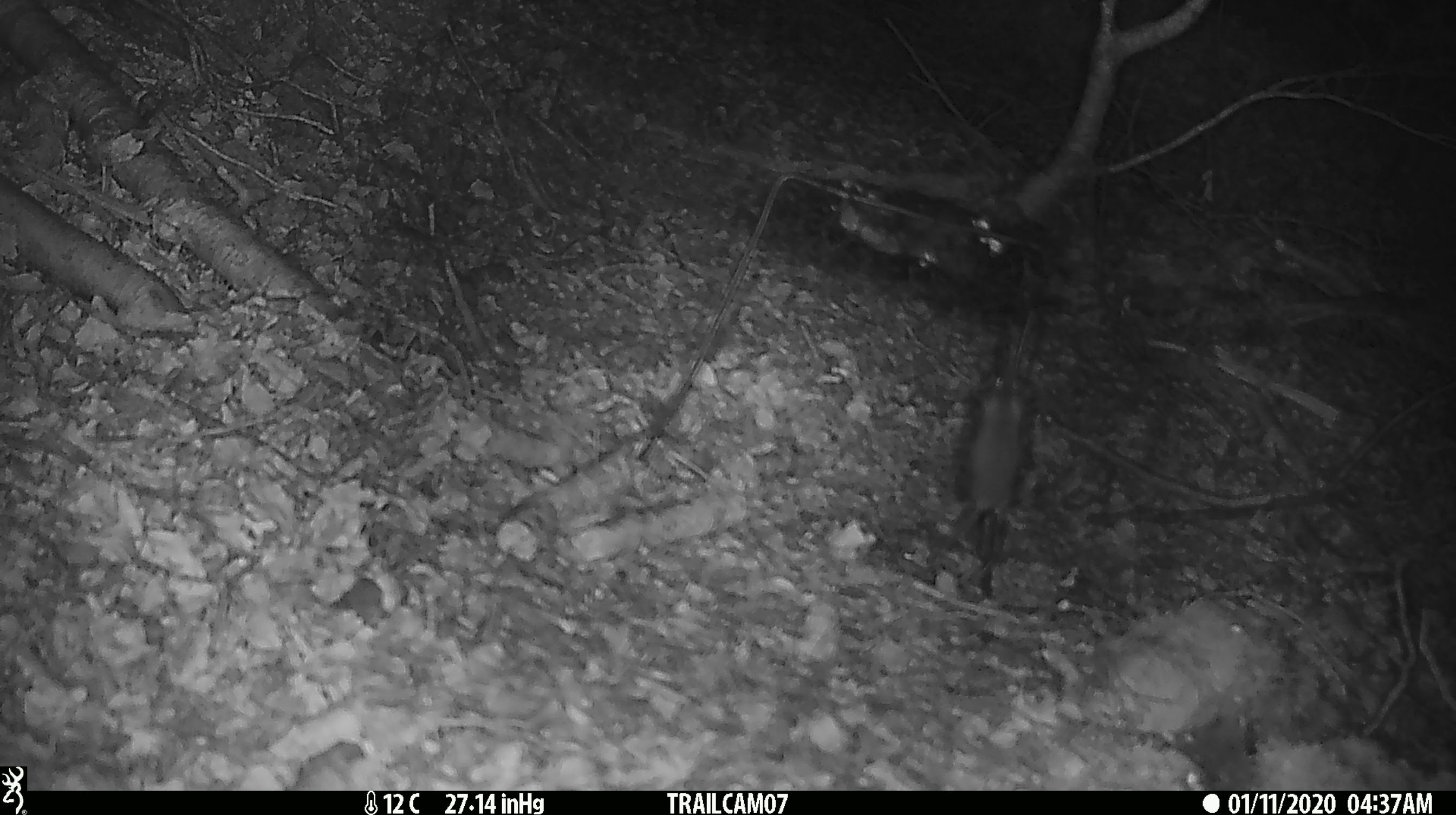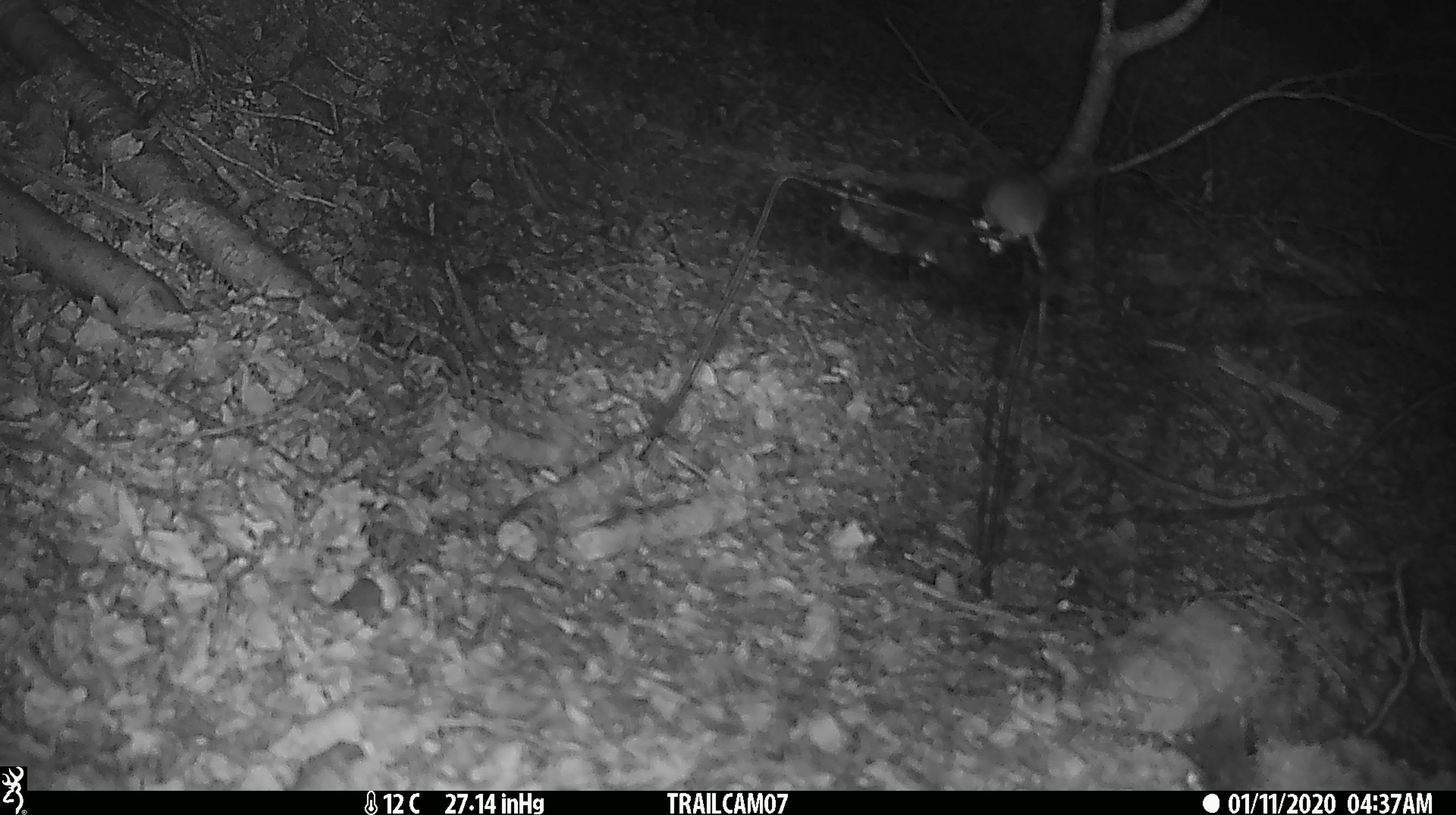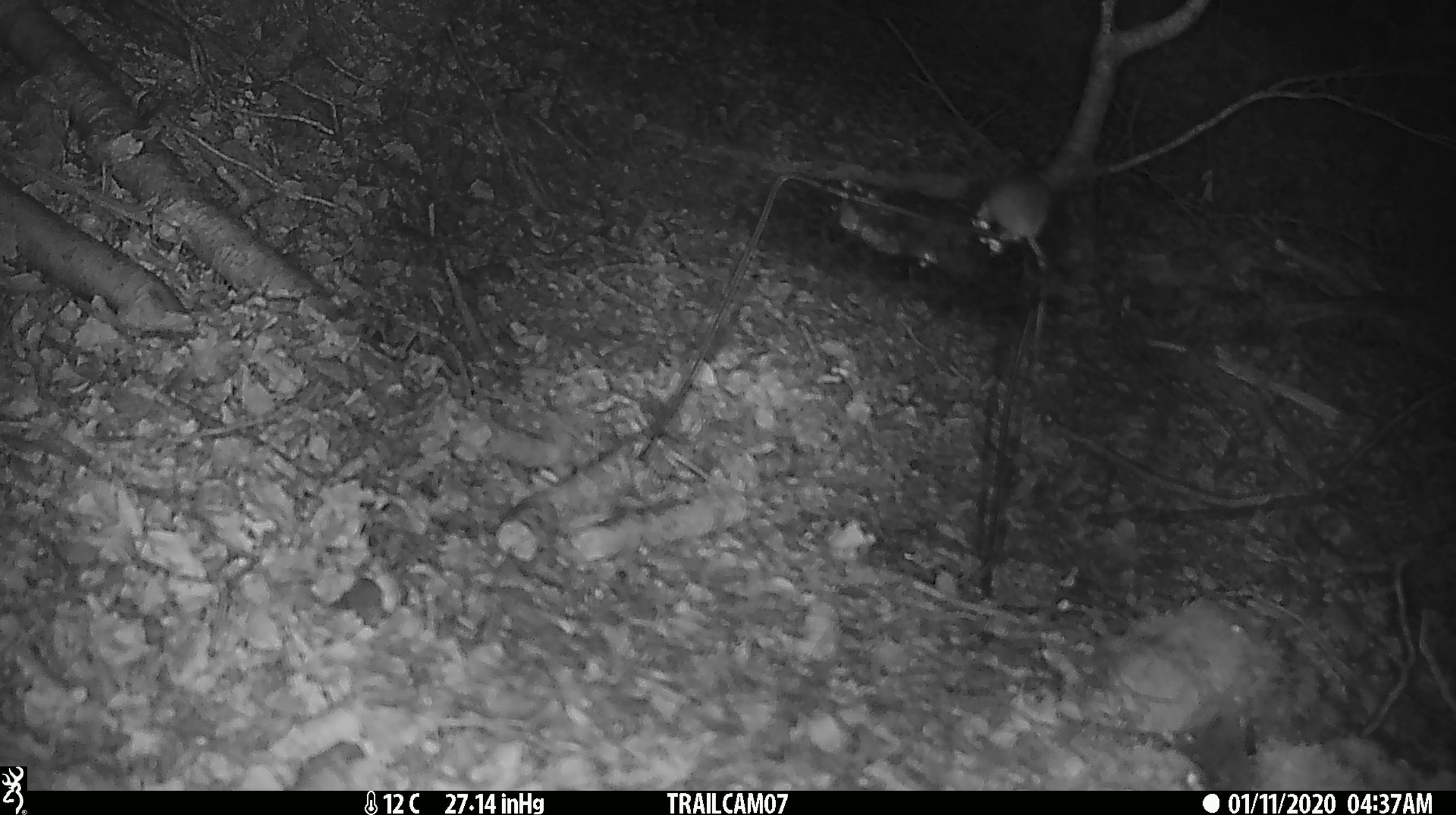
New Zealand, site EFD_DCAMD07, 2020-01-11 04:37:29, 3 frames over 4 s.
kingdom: Animalia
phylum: Chordata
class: Mammalia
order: Rodentia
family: Muridae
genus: Mus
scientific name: Mus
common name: mouse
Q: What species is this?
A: Mouse (Mus).